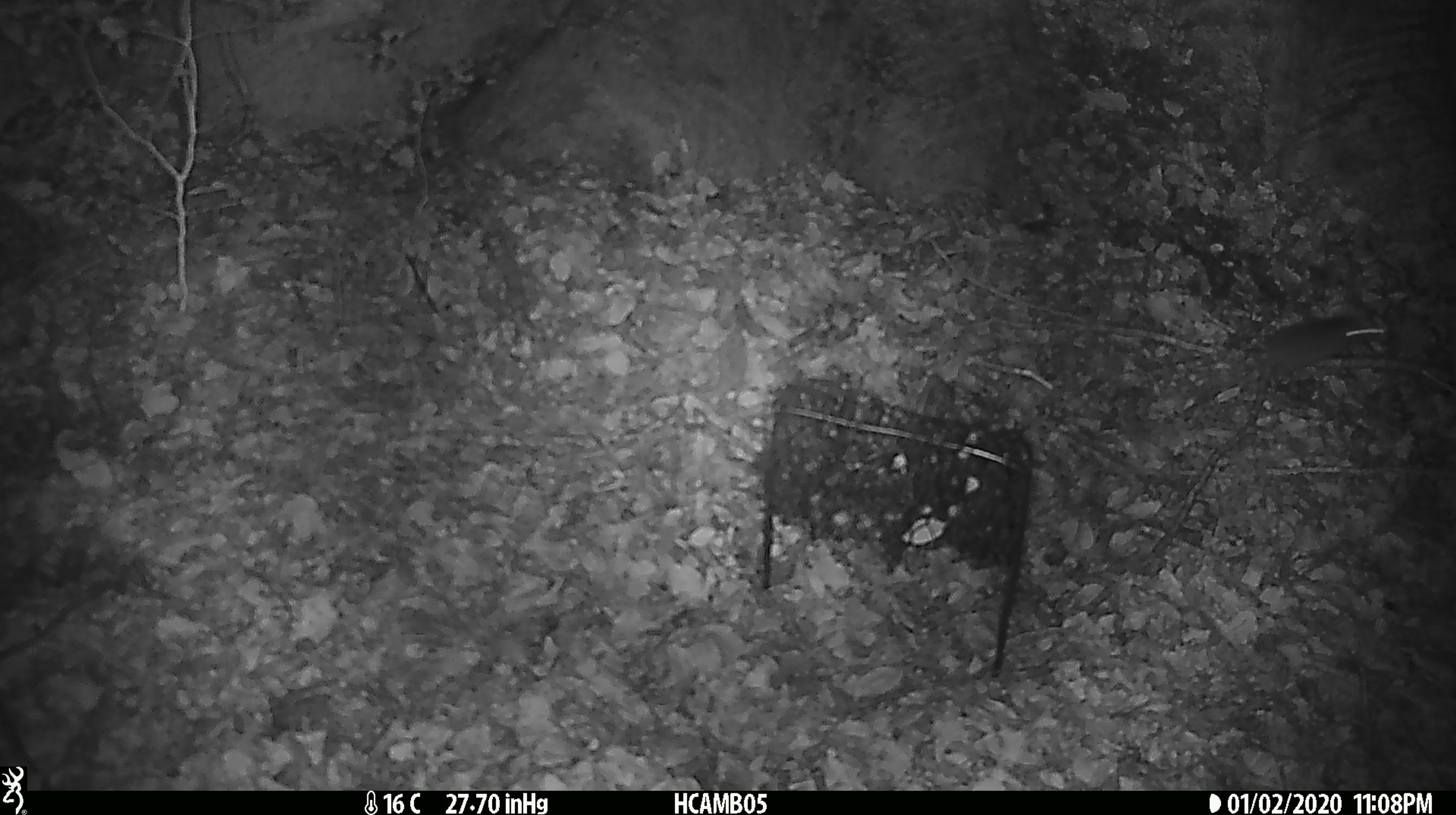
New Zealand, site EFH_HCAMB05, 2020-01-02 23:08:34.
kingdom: Animalia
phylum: Chordata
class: Mammalia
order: Rodentia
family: Muridae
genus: Mus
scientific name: Mus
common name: mouse